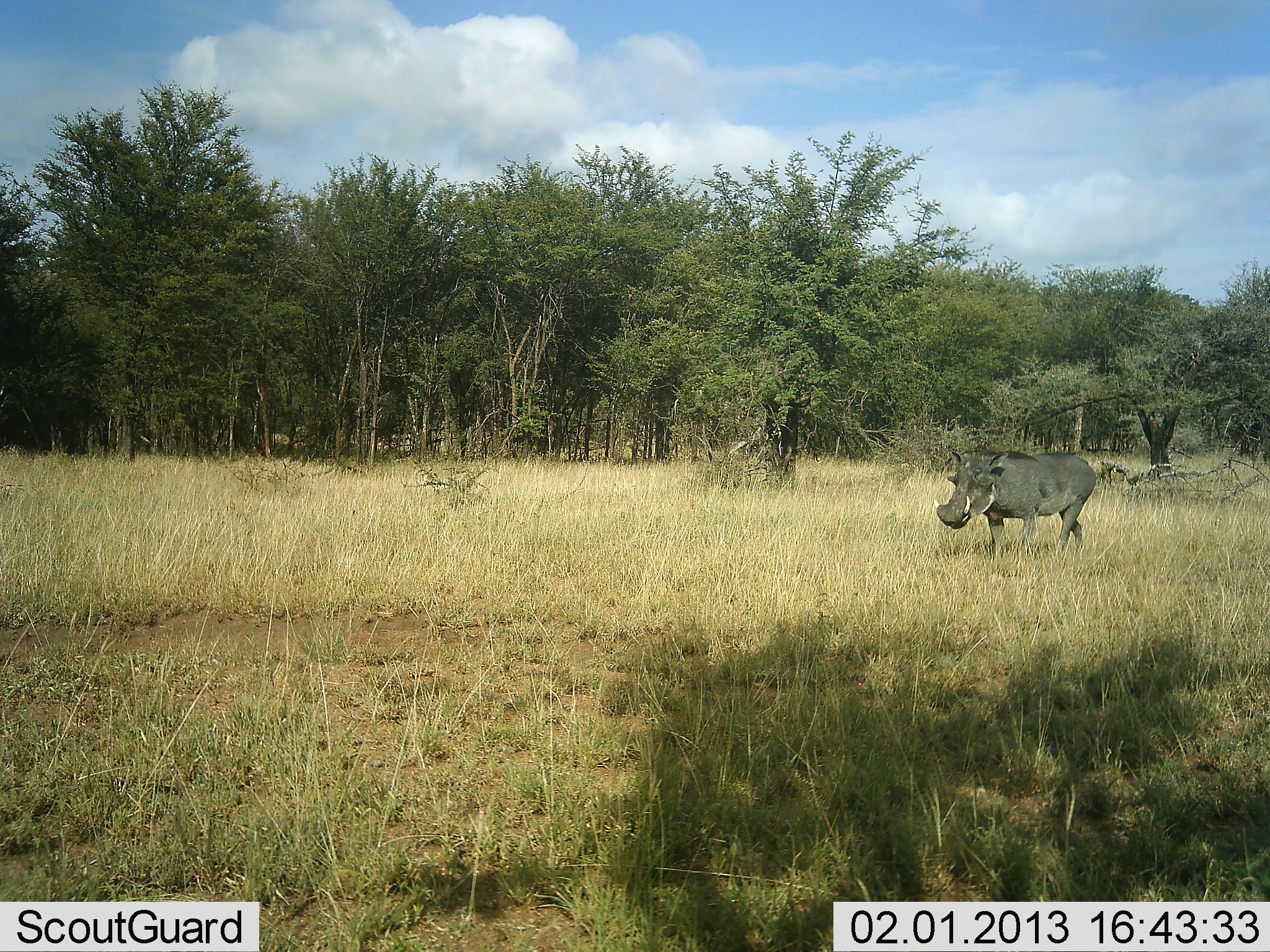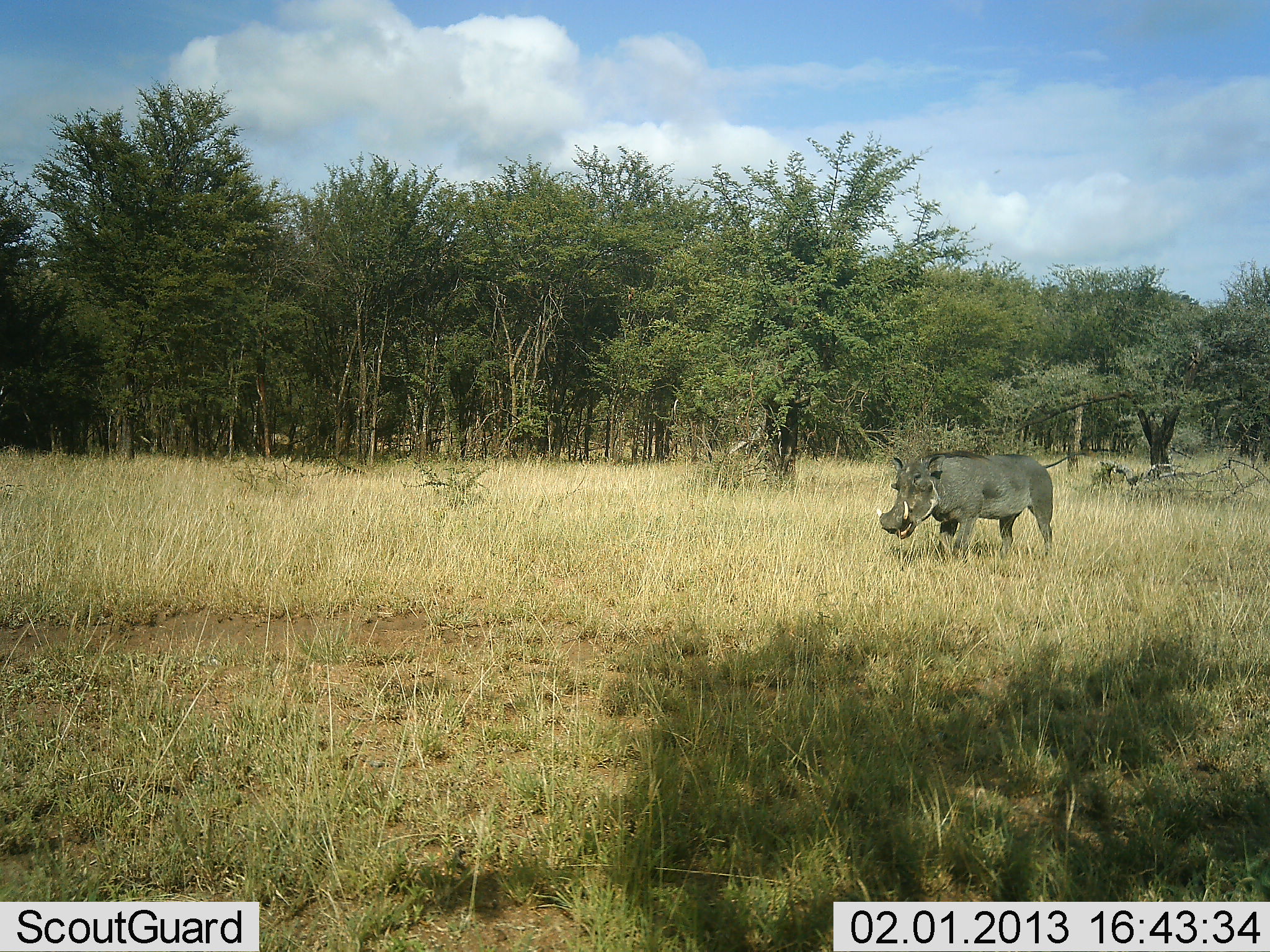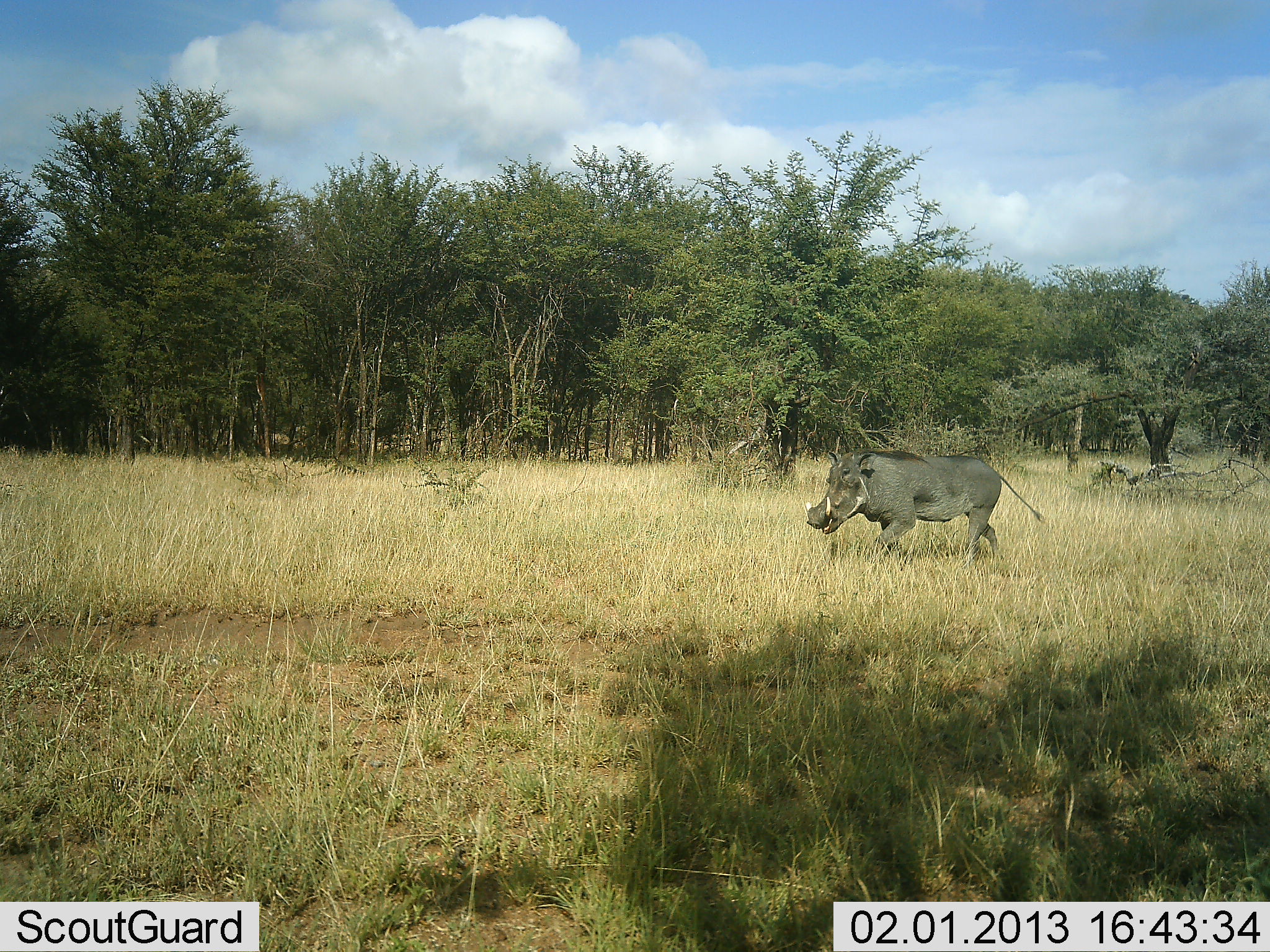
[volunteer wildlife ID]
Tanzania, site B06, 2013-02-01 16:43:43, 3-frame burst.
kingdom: Animalia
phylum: Chordata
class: Mammalia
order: Artiodactyla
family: Suidae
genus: Phacochoerus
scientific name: Phacochoerus africanus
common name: warthog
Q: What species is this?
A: Warthog (Phacochoerus africanus).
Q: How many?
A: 1.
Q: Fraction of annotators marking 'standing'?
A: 4%.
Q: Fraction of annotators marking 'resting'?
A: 0%.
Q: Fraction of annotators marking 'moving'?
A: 96%.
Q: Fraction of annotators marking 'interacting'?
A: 0%.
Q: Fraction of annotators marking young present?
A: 0%.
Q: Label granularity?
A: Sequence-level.